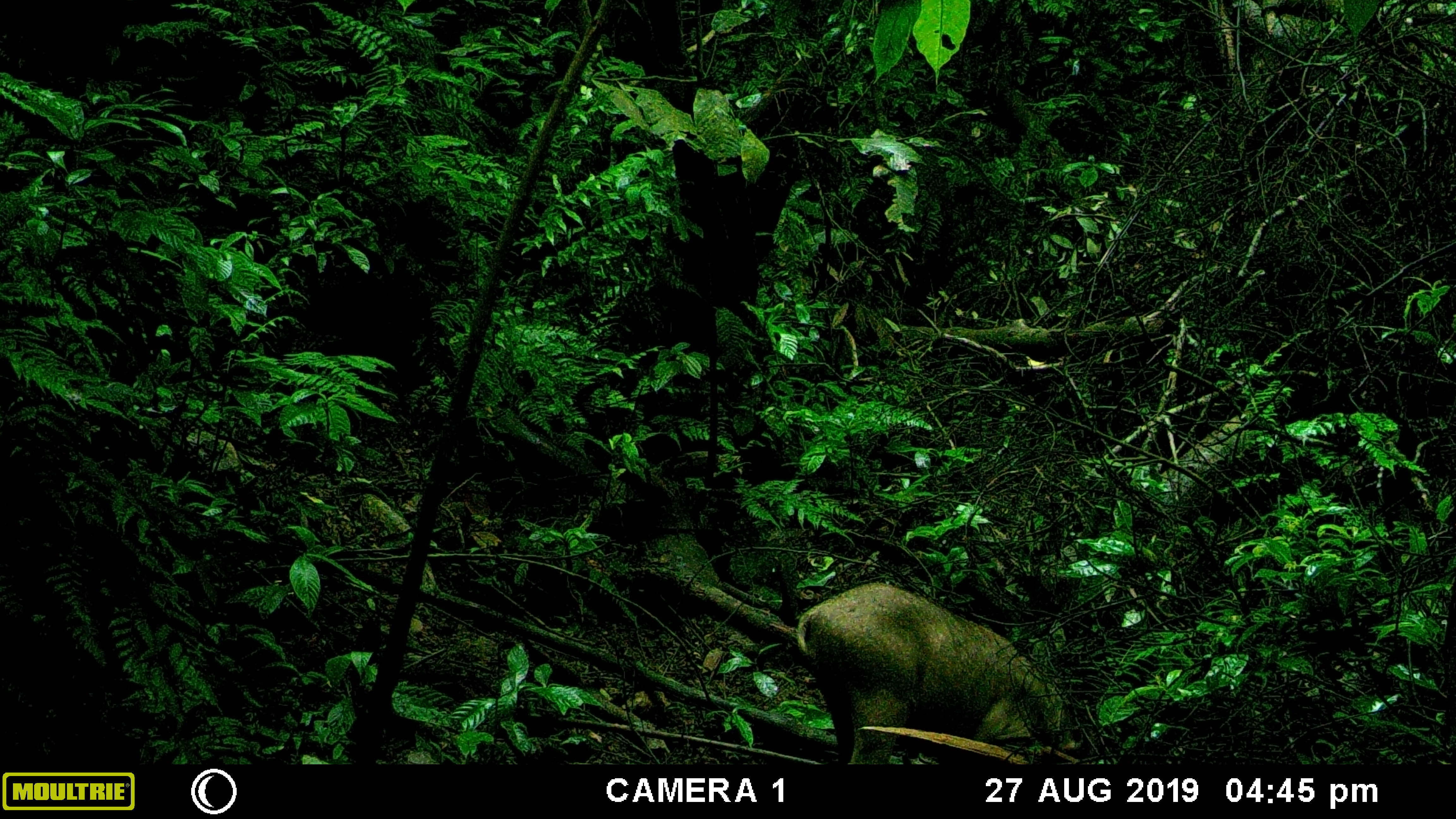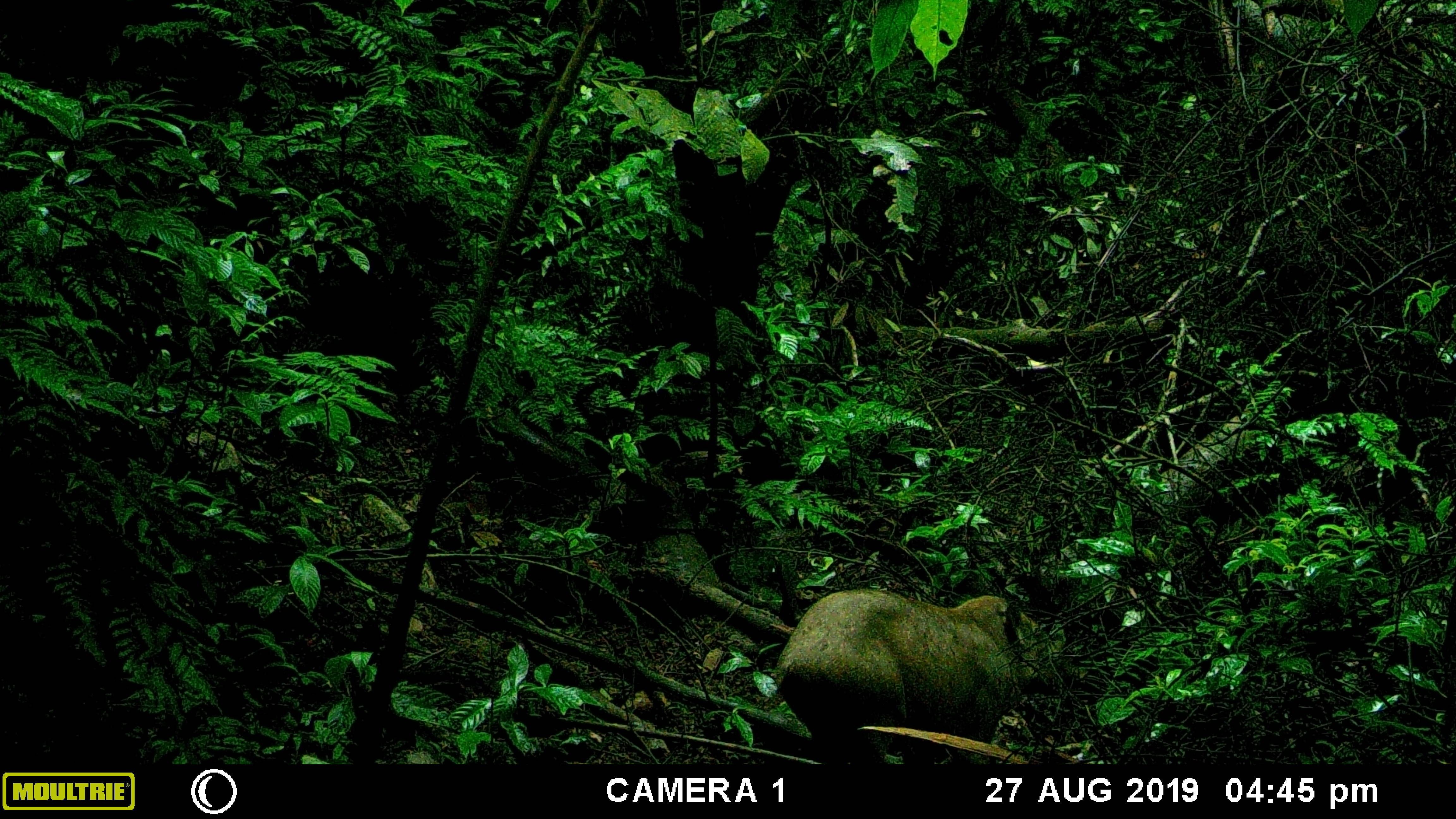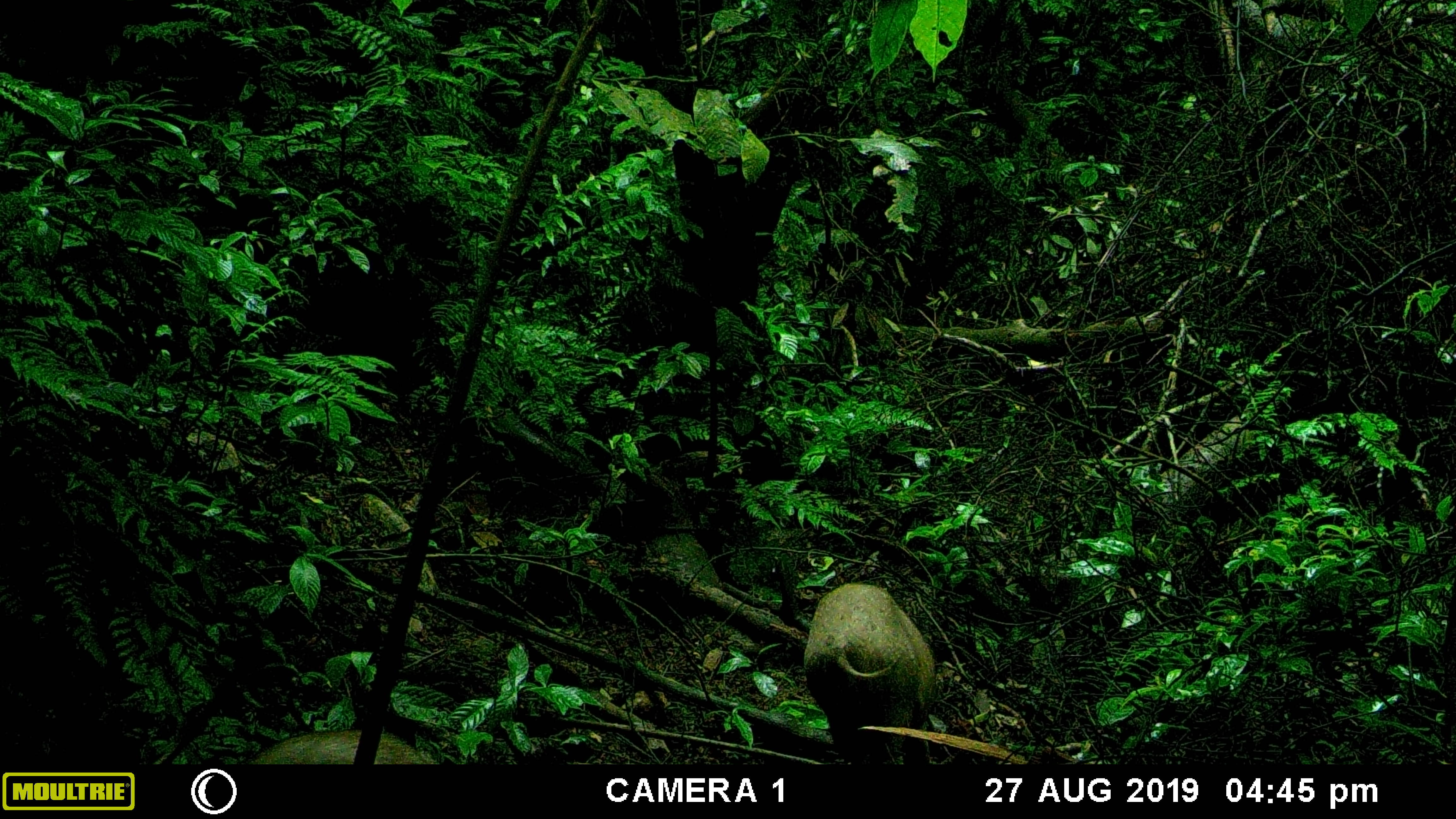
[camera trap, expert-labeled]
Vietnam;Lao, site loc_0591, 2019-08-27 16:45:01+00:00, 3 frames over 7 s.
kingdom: Animalia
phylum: Chordata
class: Mammalia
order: Artiodactyla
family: Suidae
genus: Sus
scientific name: Sus scrofa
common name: eurasian wild pig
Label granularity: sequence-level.